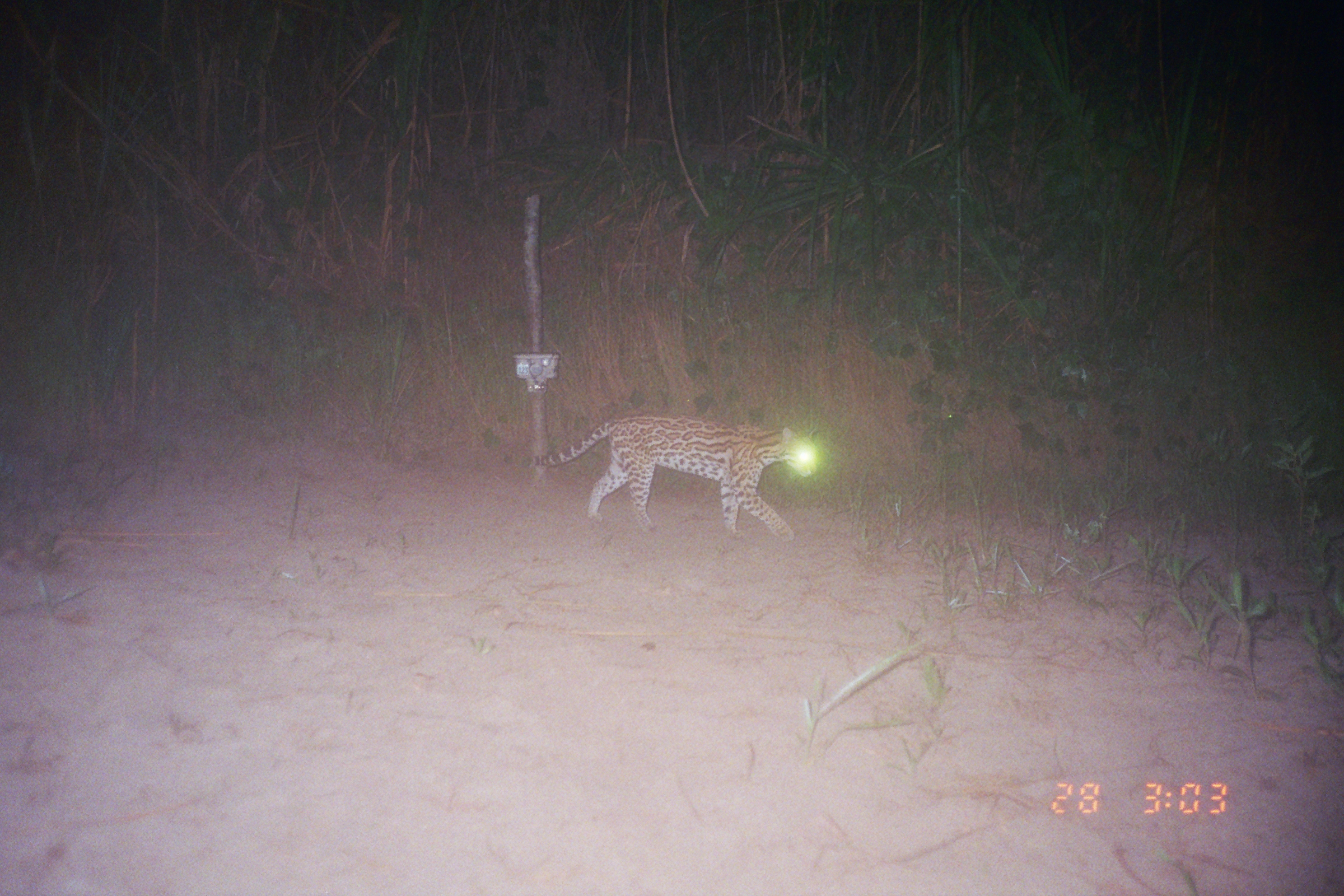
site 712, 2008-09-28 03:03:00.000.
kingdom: Animalia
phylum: Chordata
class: Mammalia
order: Carnivora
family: Felidae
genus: Leopardus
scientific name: Leopardus pardalis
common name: ocelot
Leopardus pardalis (ocelot).